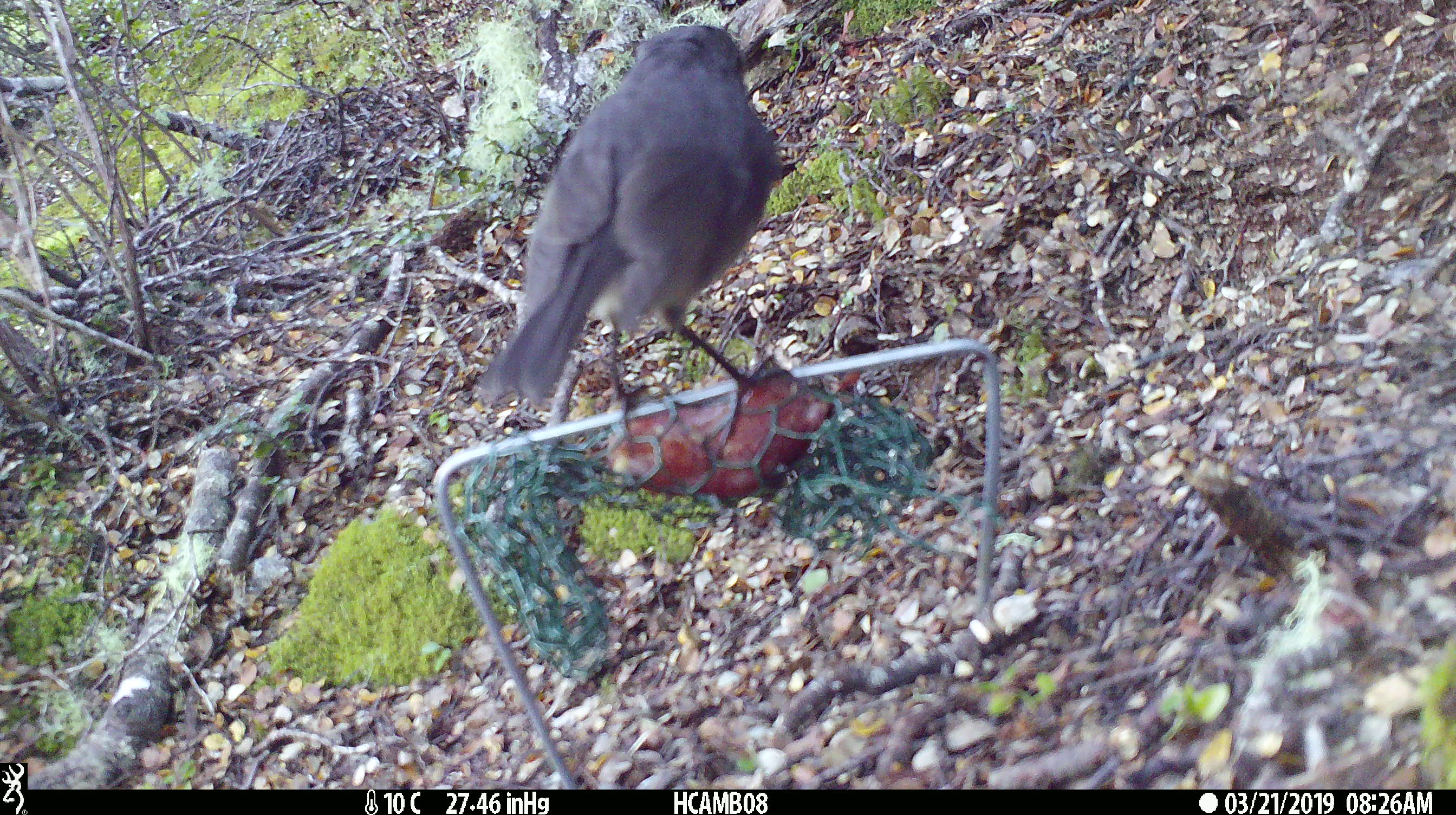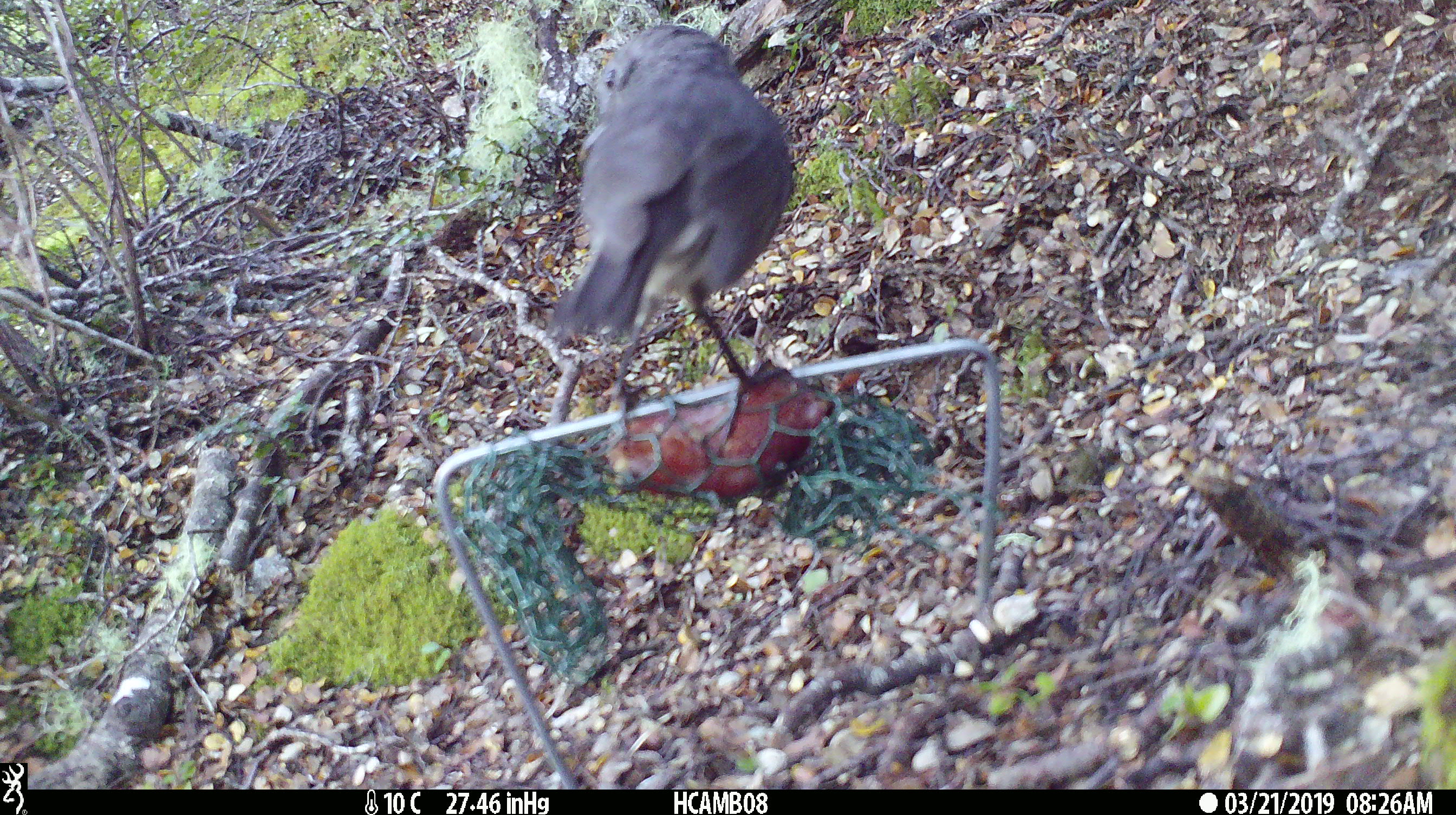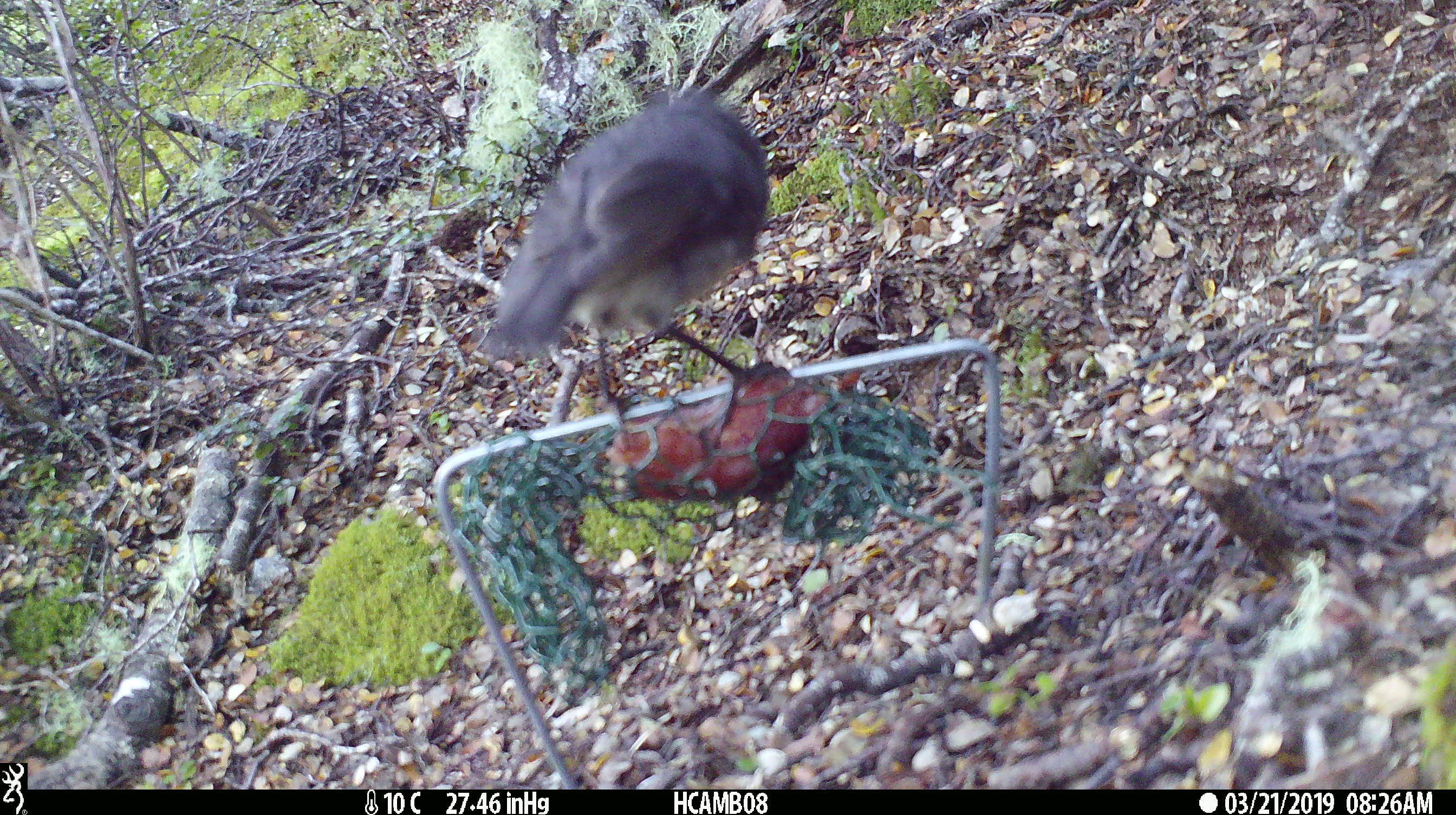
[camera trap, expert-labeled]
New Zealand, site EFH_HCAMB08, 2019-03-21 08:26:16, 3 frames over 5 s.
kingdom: Animalia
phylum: Chordata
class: Aves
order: Passeriformes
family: Petroicidae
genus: Petroica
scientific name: Petroica australis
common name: new zealand robin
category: robin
Robin (new zealand robin) (Petroica australis).